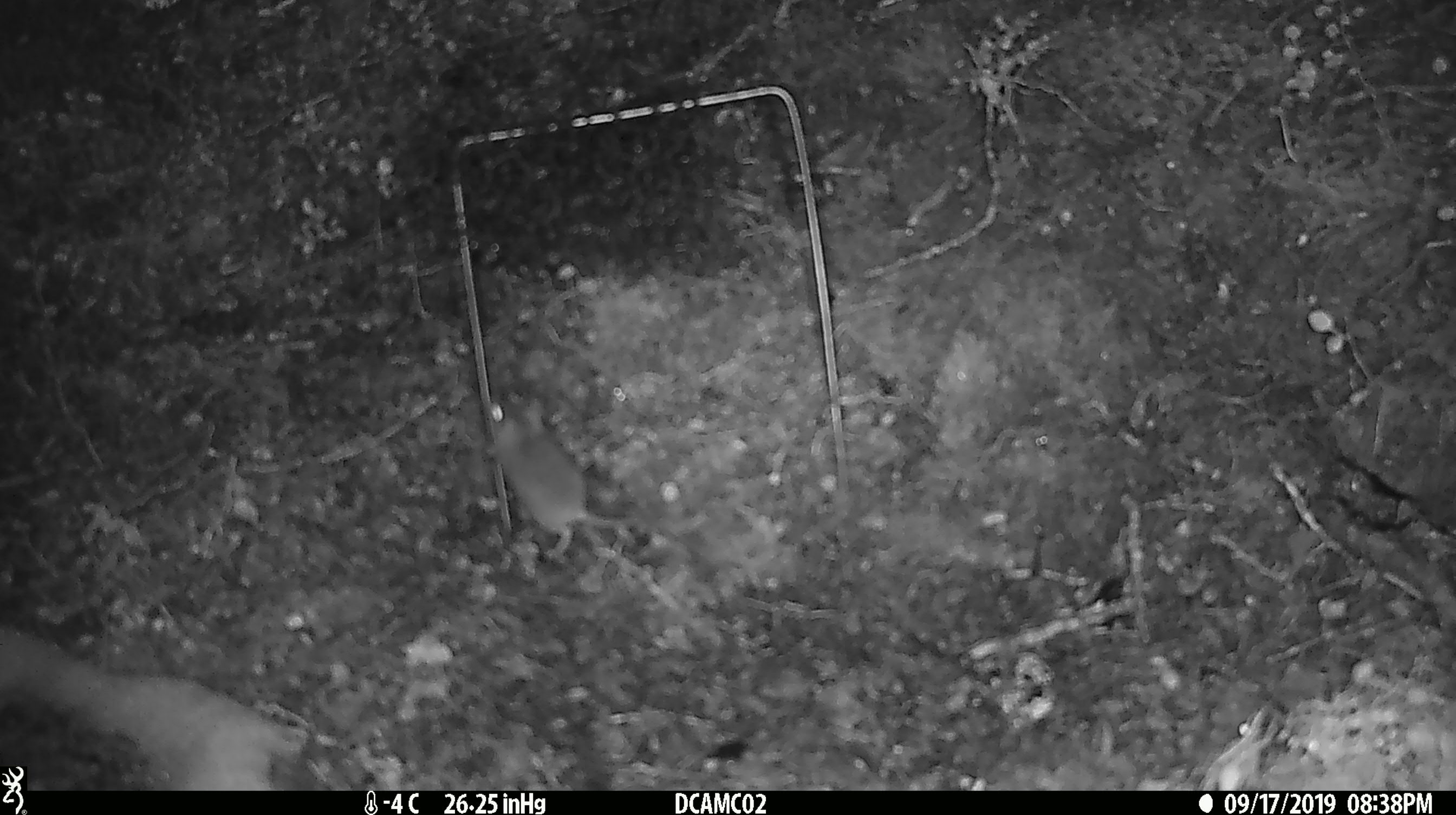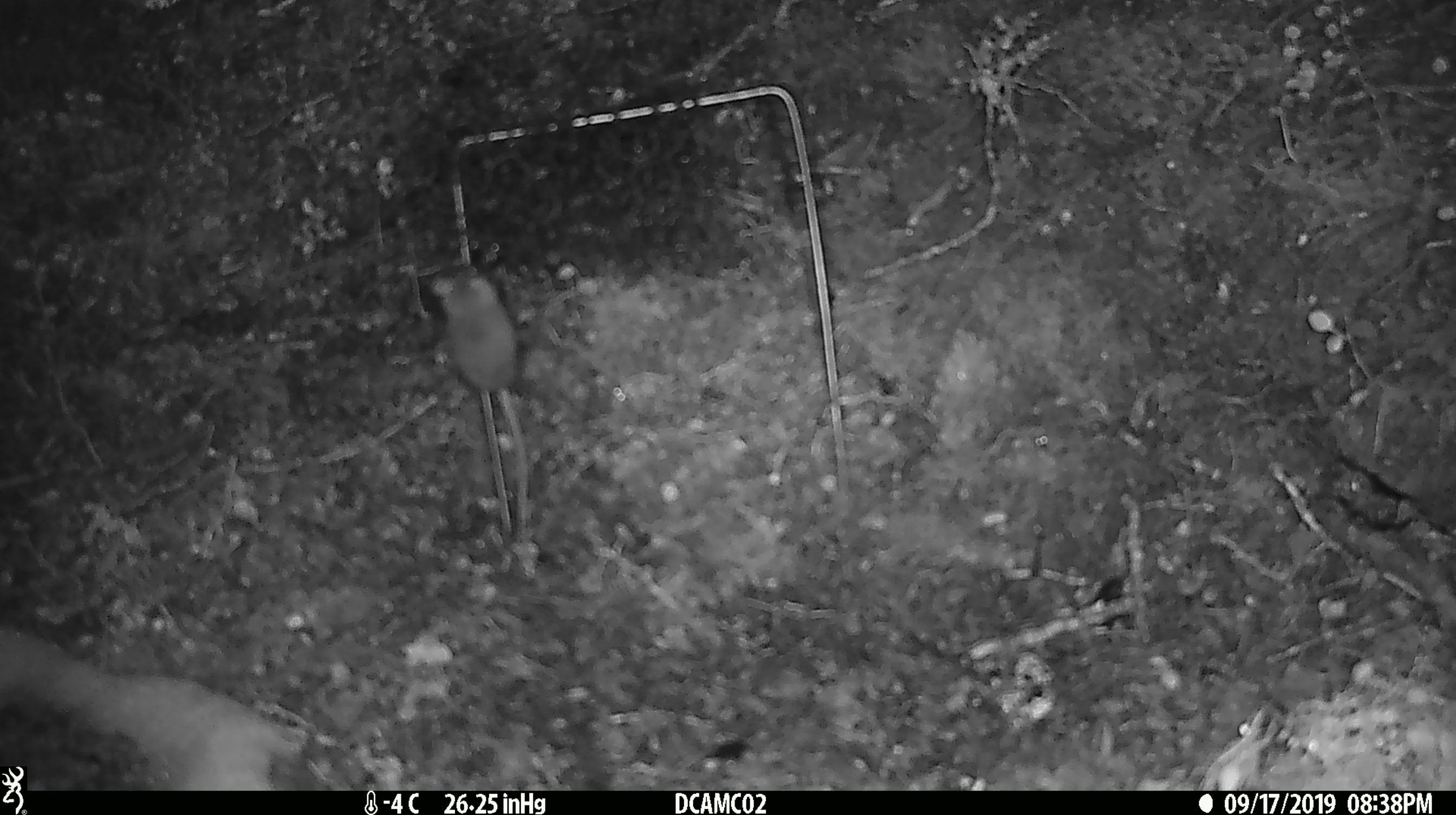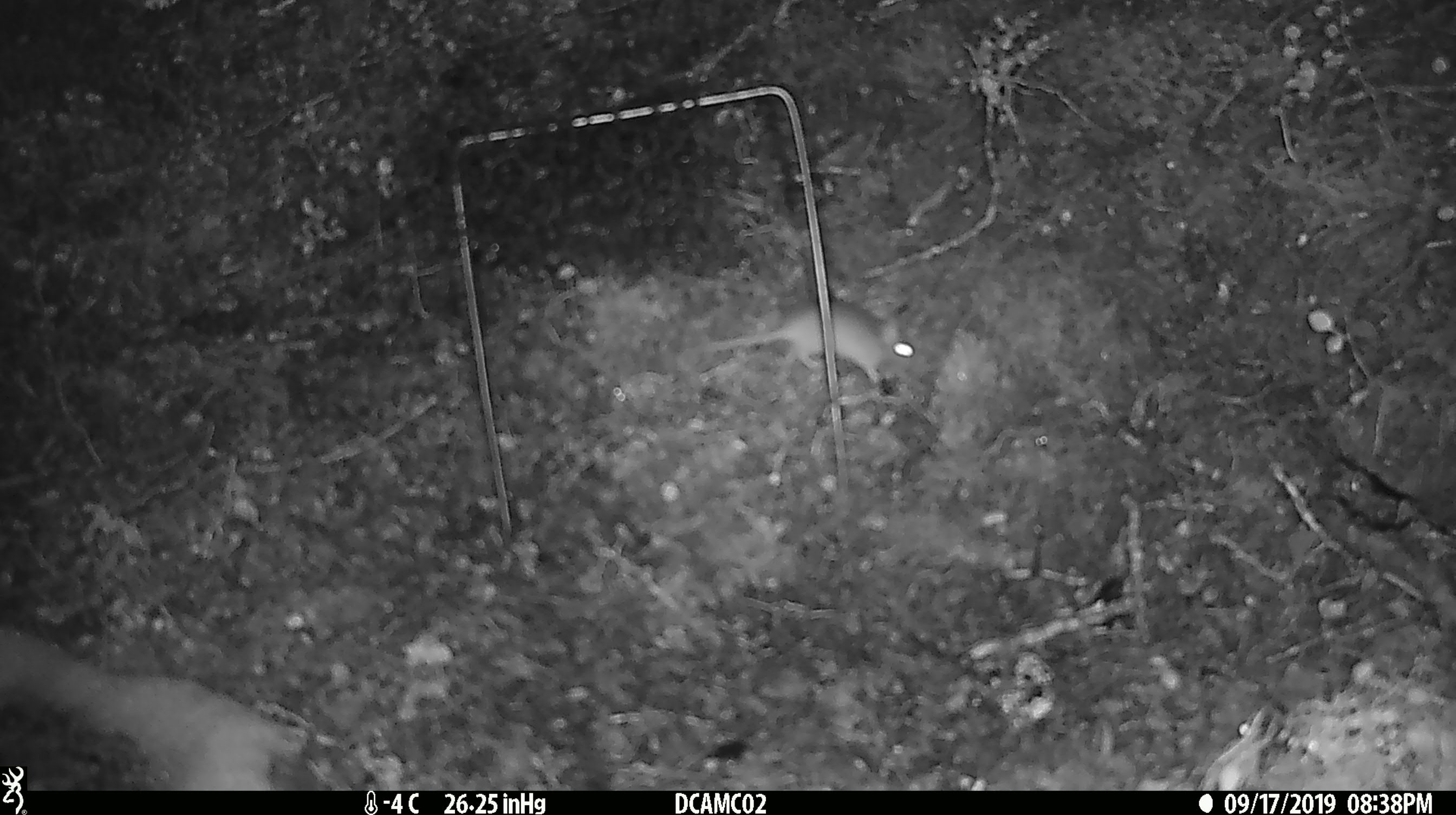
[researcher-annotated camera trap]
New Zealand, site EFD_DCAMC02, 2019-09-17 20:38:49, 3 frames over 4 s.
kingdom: Animalia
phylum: Chordata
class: Mammalia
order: Rodentia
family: Muridae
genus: Mus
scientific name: Mus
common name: mouse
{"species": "mouse (Mus)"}